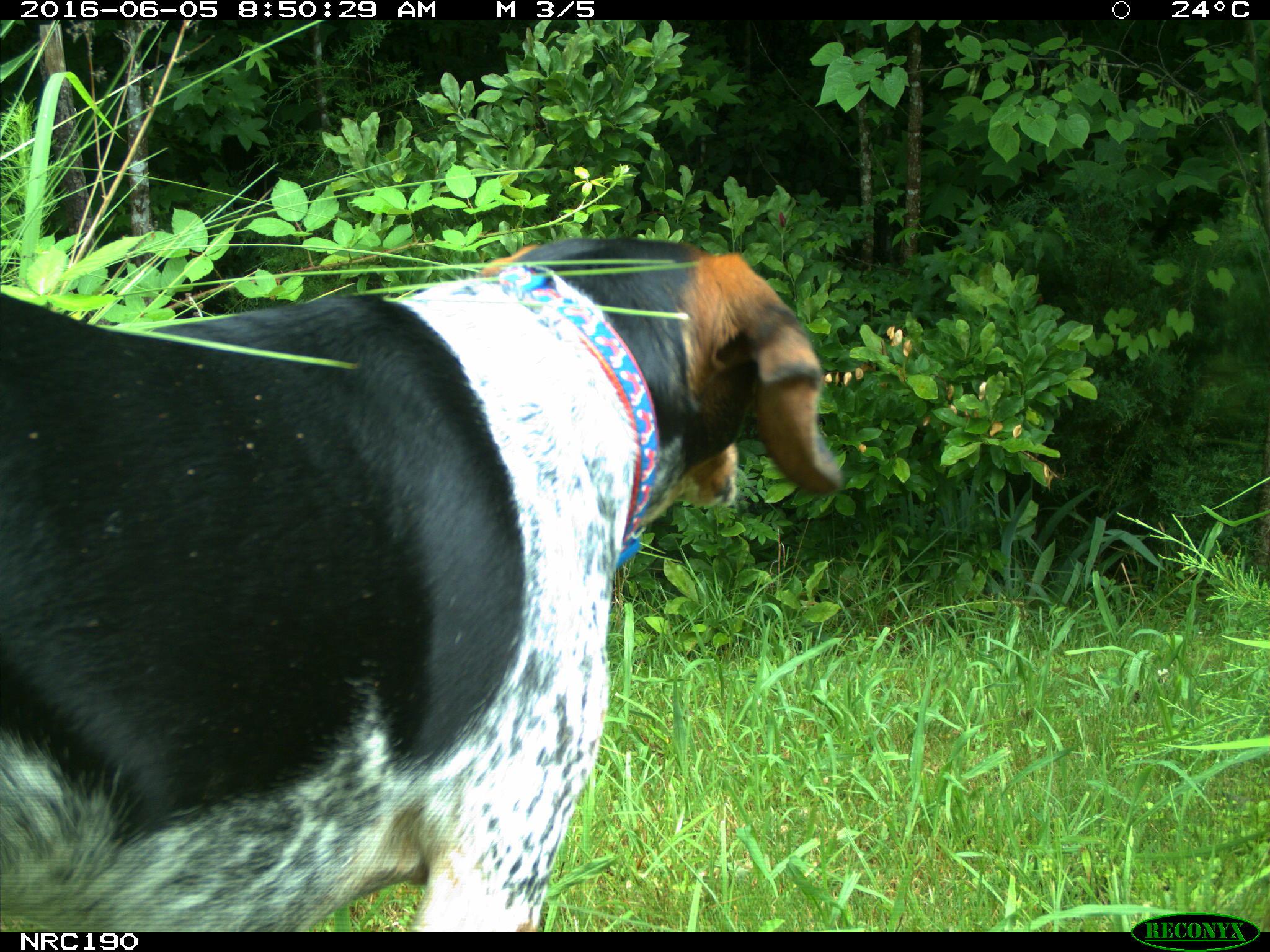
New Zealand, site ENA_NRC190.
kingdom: Animalia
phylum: Chordata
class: Mammalia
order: Carnivora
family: Canidae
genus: Canis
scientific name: Canis familiaris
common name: domestic dog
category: dog